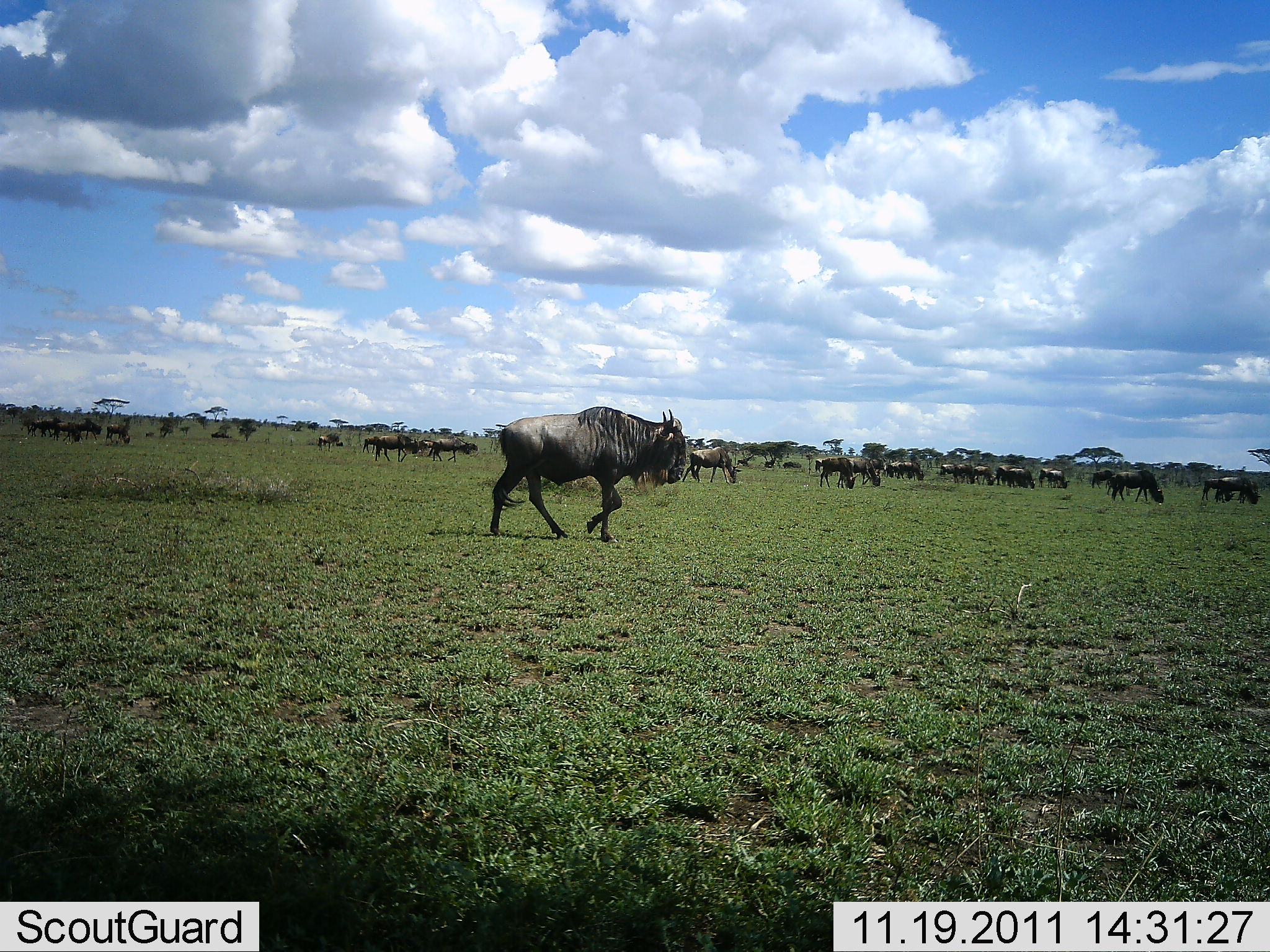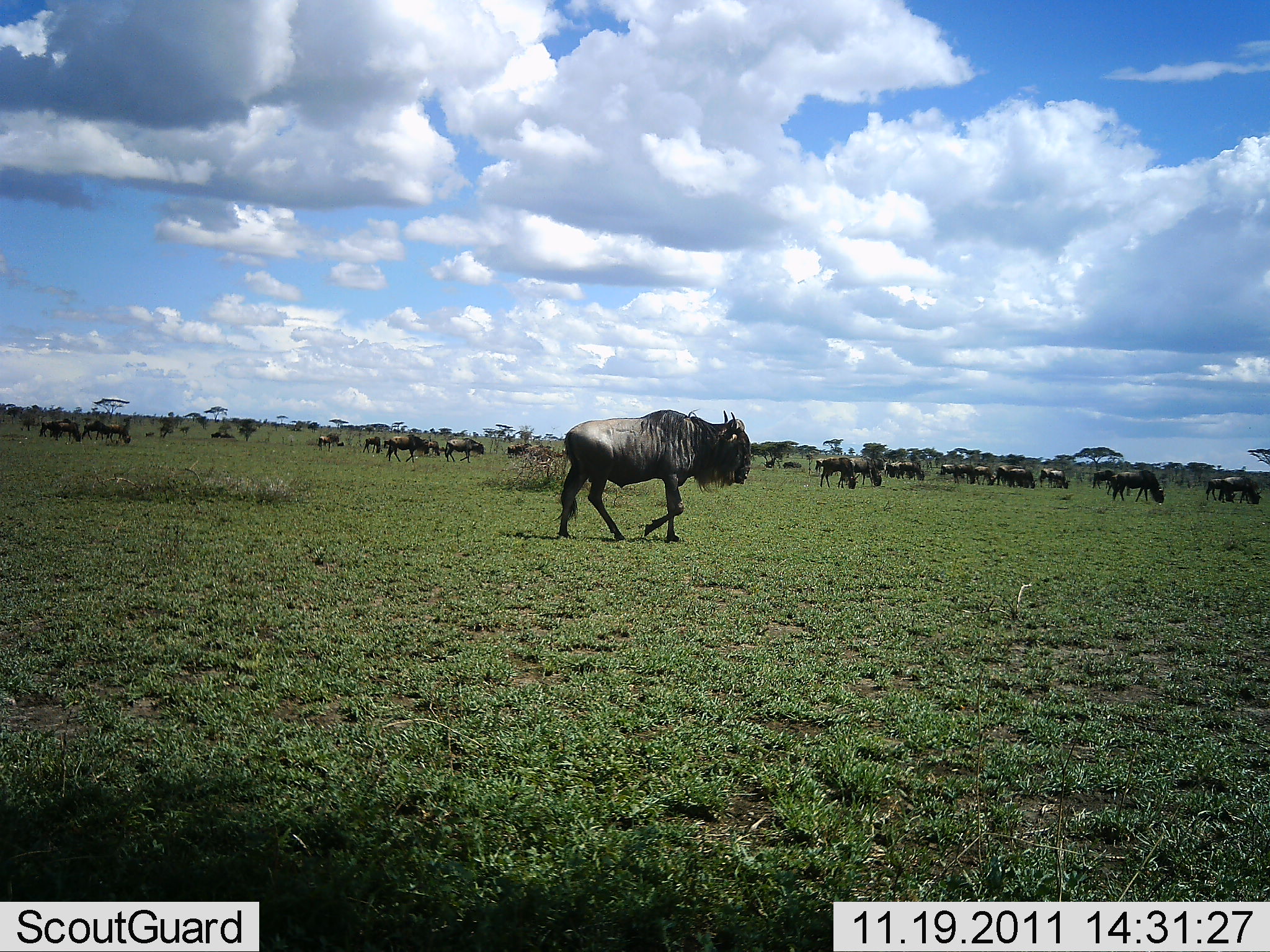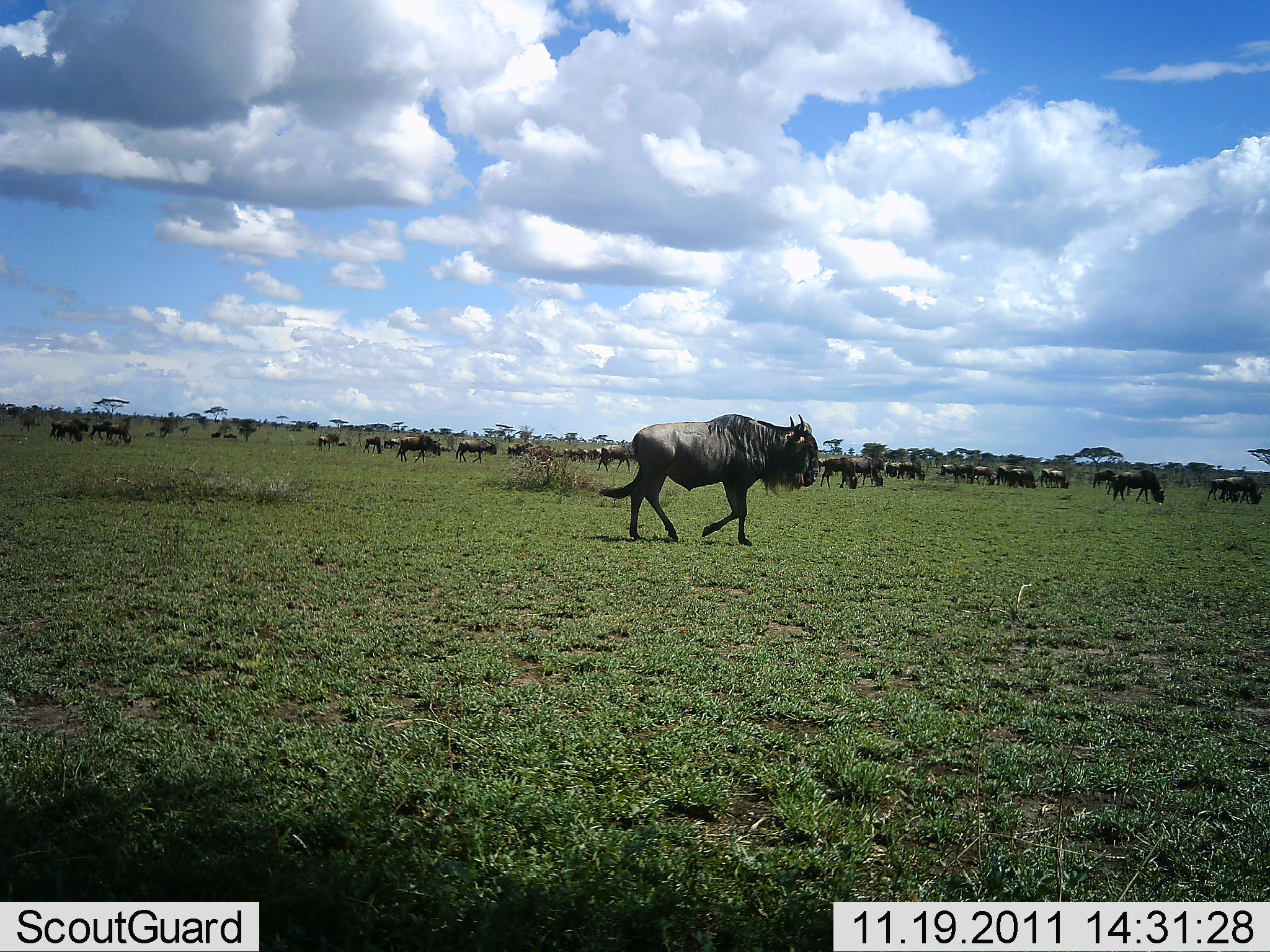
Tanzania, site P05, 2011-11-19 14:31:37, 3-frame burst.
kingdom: Animalia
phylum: Chordata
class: Mammalia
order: Artiodactyla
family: Bovidae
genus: Connochaetes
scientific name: Connochaetes taurinus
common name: blue wildebeest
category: wildebeest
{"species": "wildebeest (blue wildebeest) (Connochaetes taurinus)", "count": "51+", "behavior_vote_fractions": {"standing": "30%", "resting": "0%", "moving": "90%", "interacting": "0%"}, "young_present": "0%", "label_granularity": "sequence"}